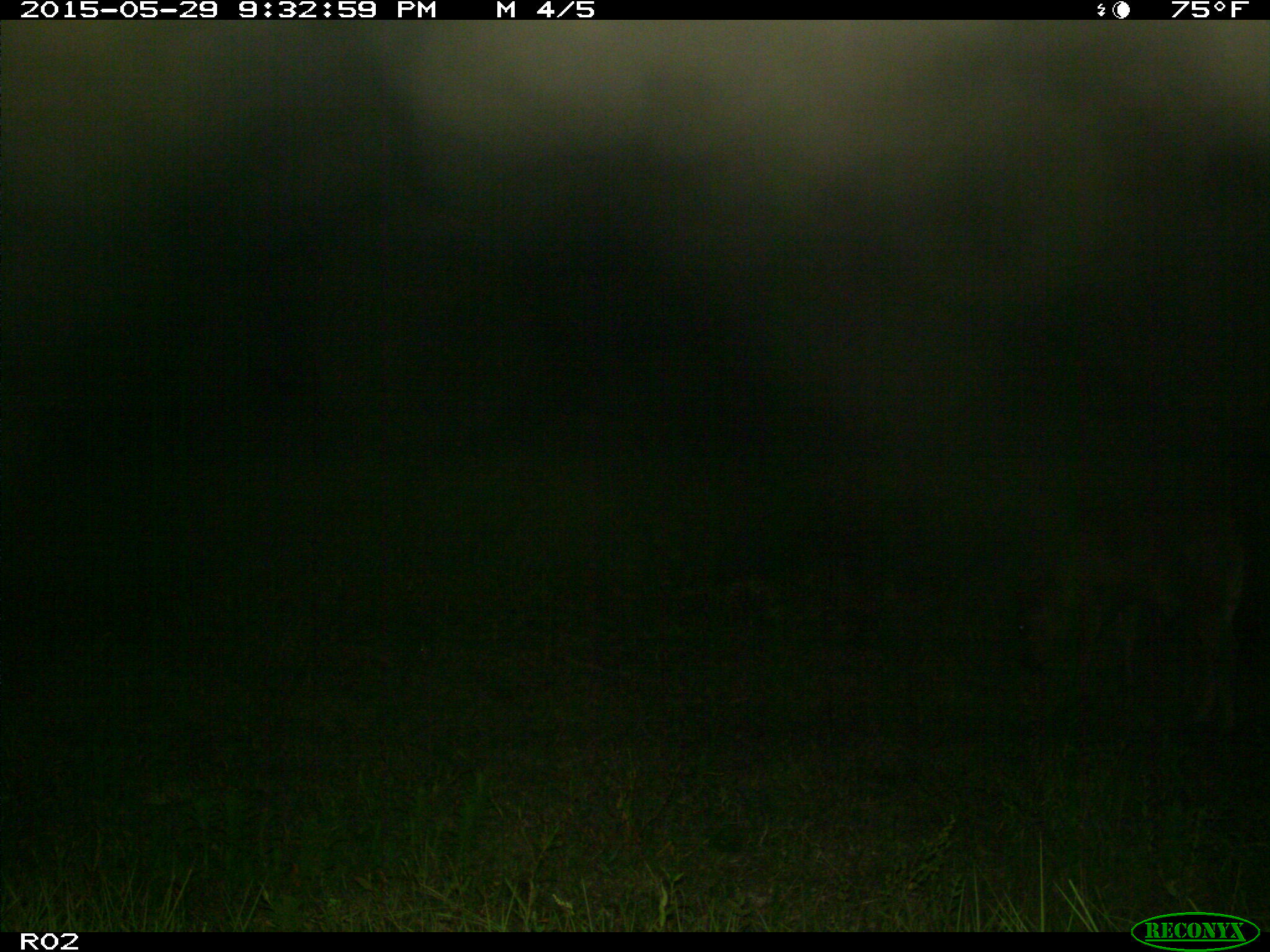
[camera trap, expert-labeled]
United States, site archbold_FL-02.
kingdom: Animalia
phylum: Chordata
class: Mammalia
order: Artiodactyla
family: Bovidae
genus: Bos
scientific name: Bos taurus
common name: domestic cow